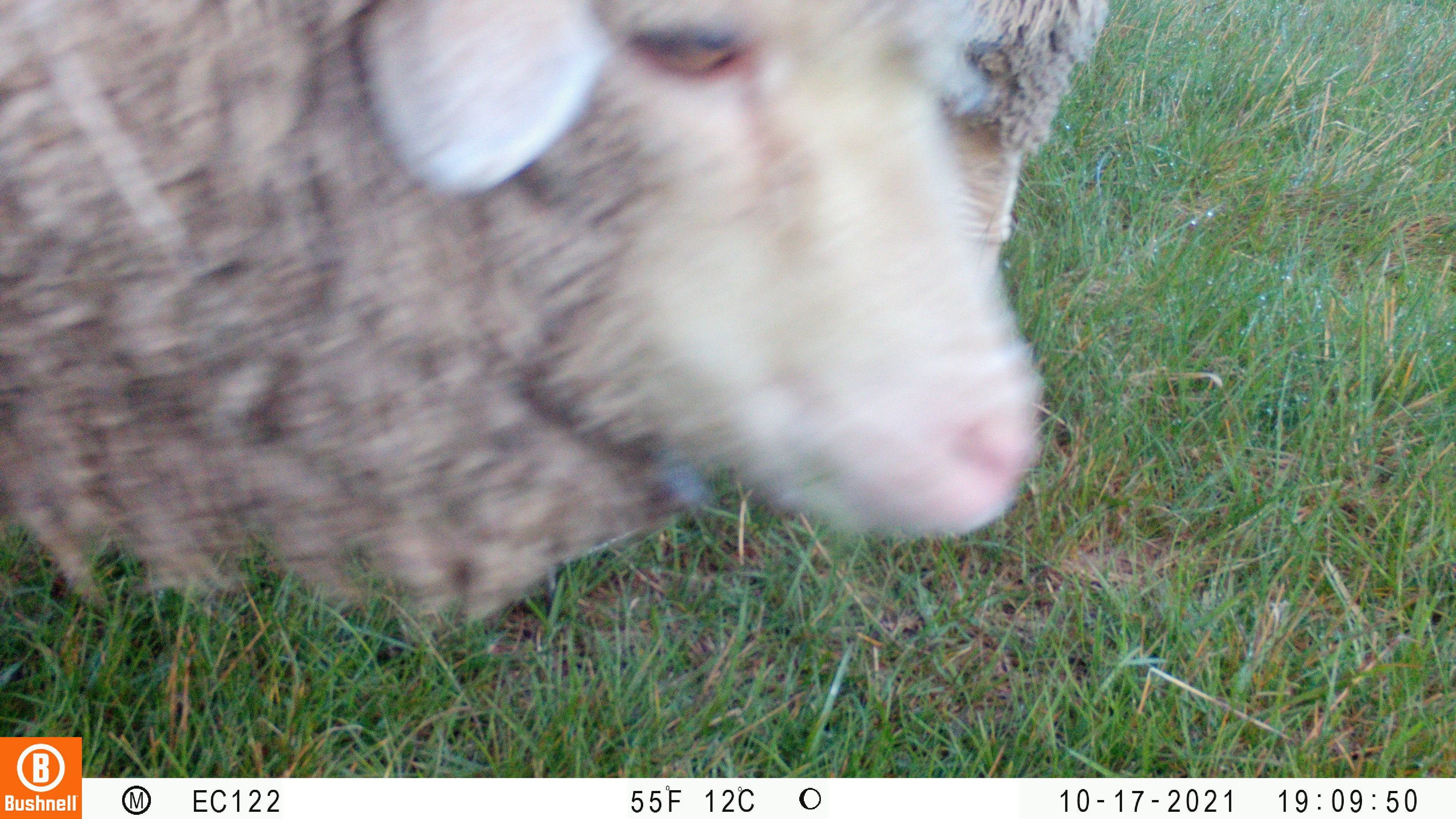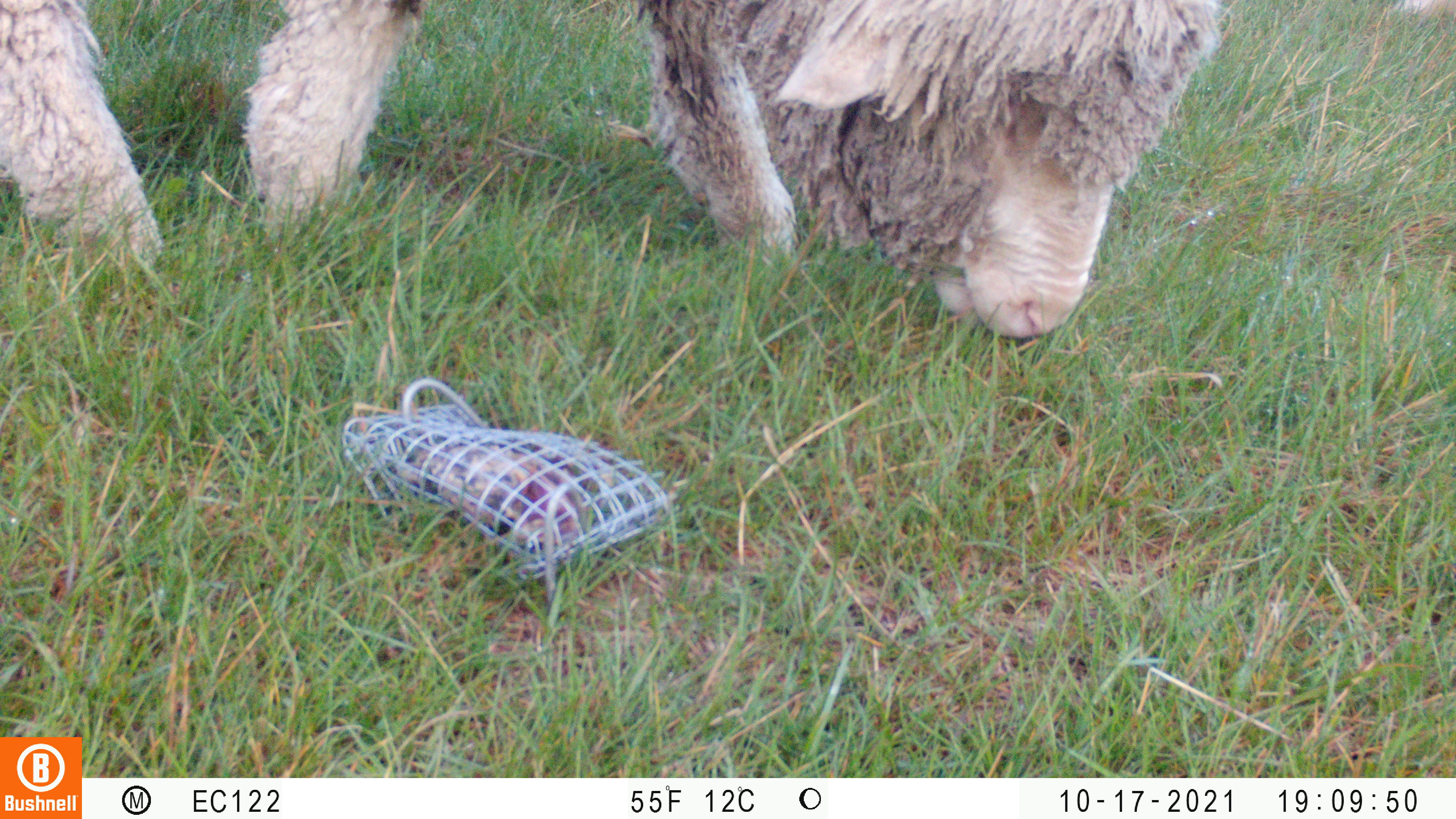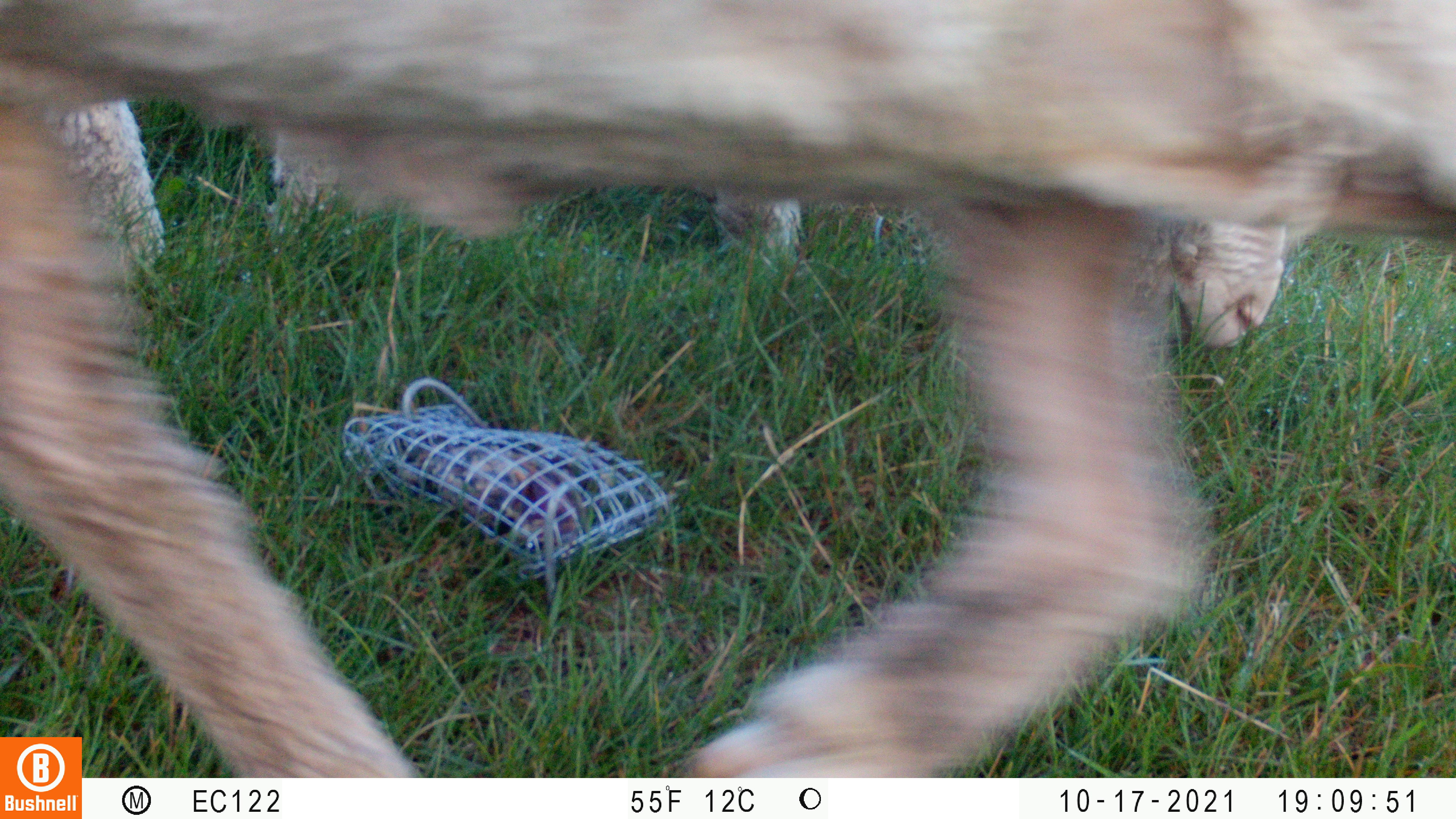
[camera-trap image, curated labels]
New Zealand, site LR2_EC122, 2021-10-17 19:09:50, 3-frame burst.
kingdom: Animalia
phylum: Chordata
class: Mammalia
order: Artiodactyla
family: Bovidae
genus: Bos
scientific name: Bos taurus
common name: domestic cow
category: cow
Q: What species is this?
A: Cow (domestic cow) (Bos taurus).